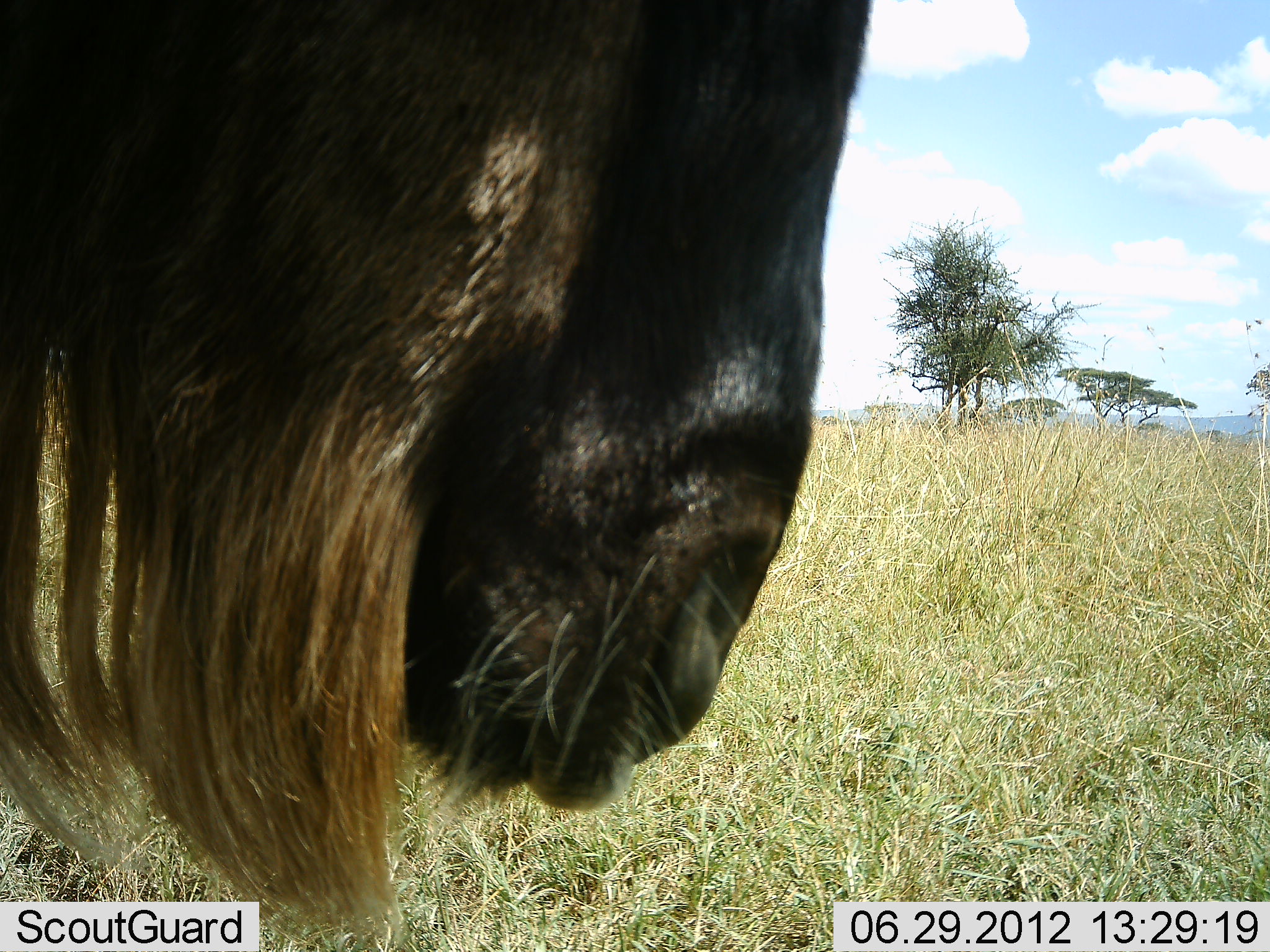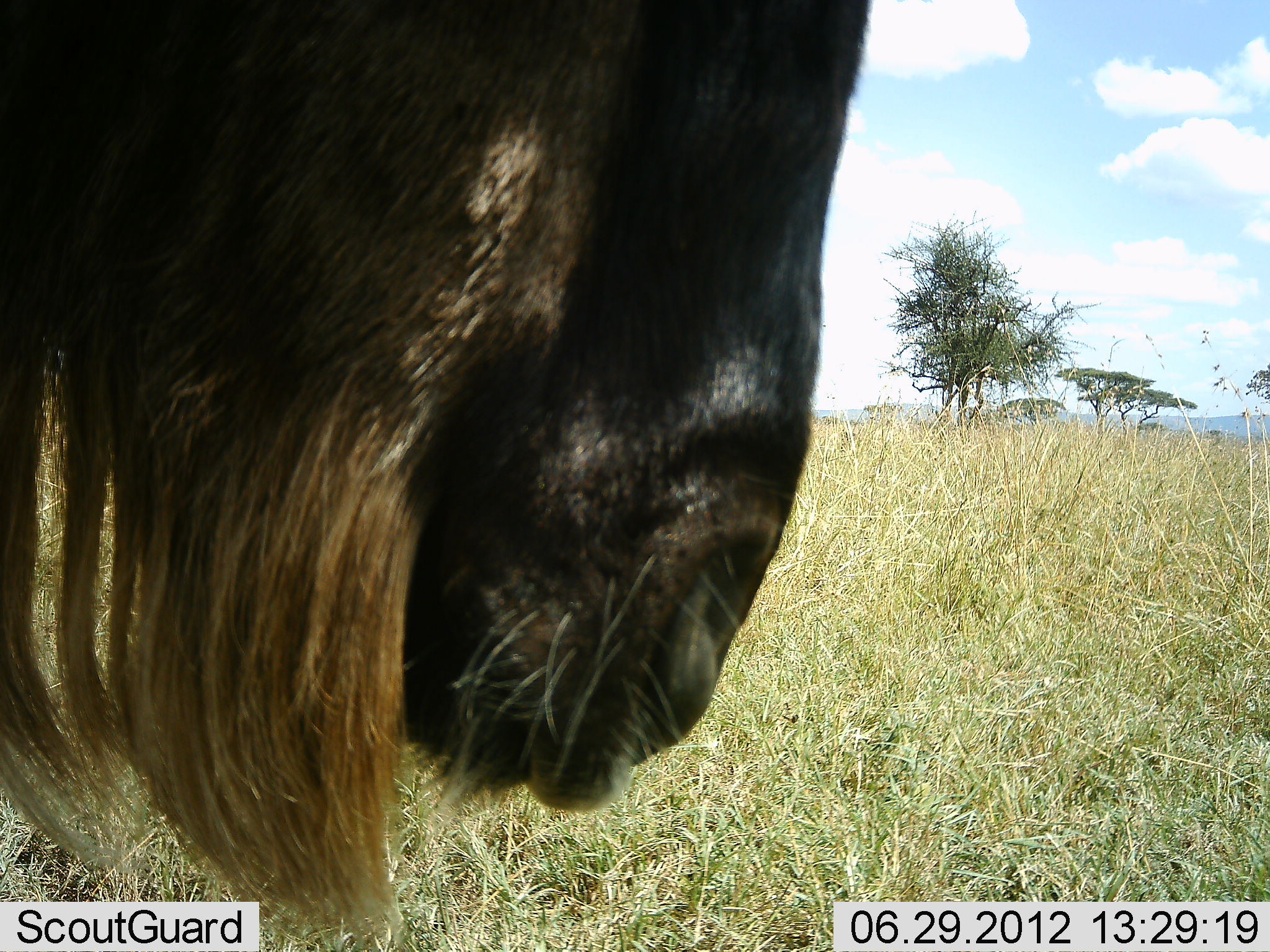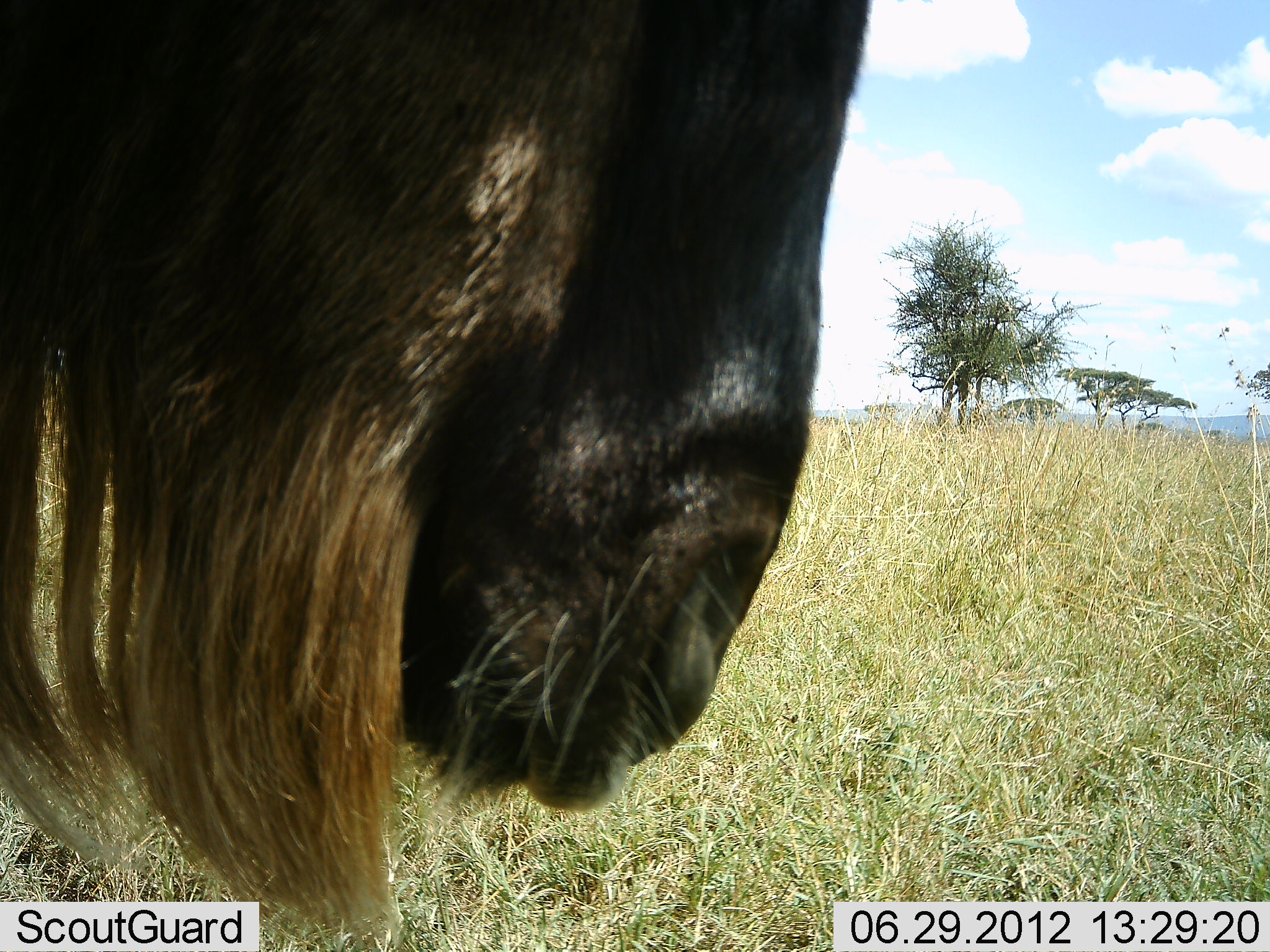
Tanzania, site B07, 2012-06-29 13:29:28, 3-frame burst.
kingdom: Animalia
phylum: Chordata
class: Mammalia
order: Artiodactyla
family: Bovidae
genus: Connochaetes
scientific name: Connochaetes taurinus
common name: blue wildebeest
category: wildebeest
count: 1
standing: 89%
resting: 0%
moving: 0%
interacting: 0%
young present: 0%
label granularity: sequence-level